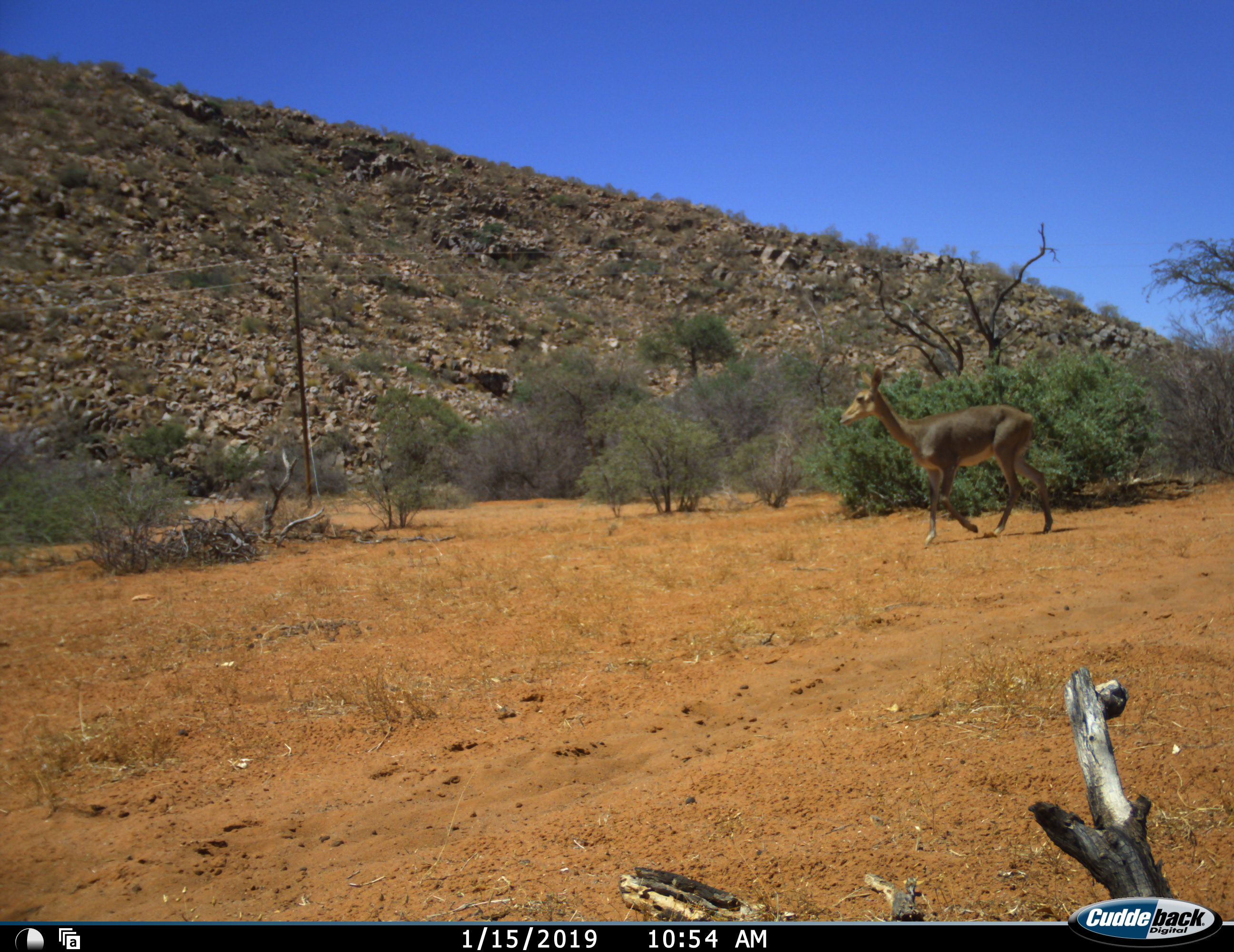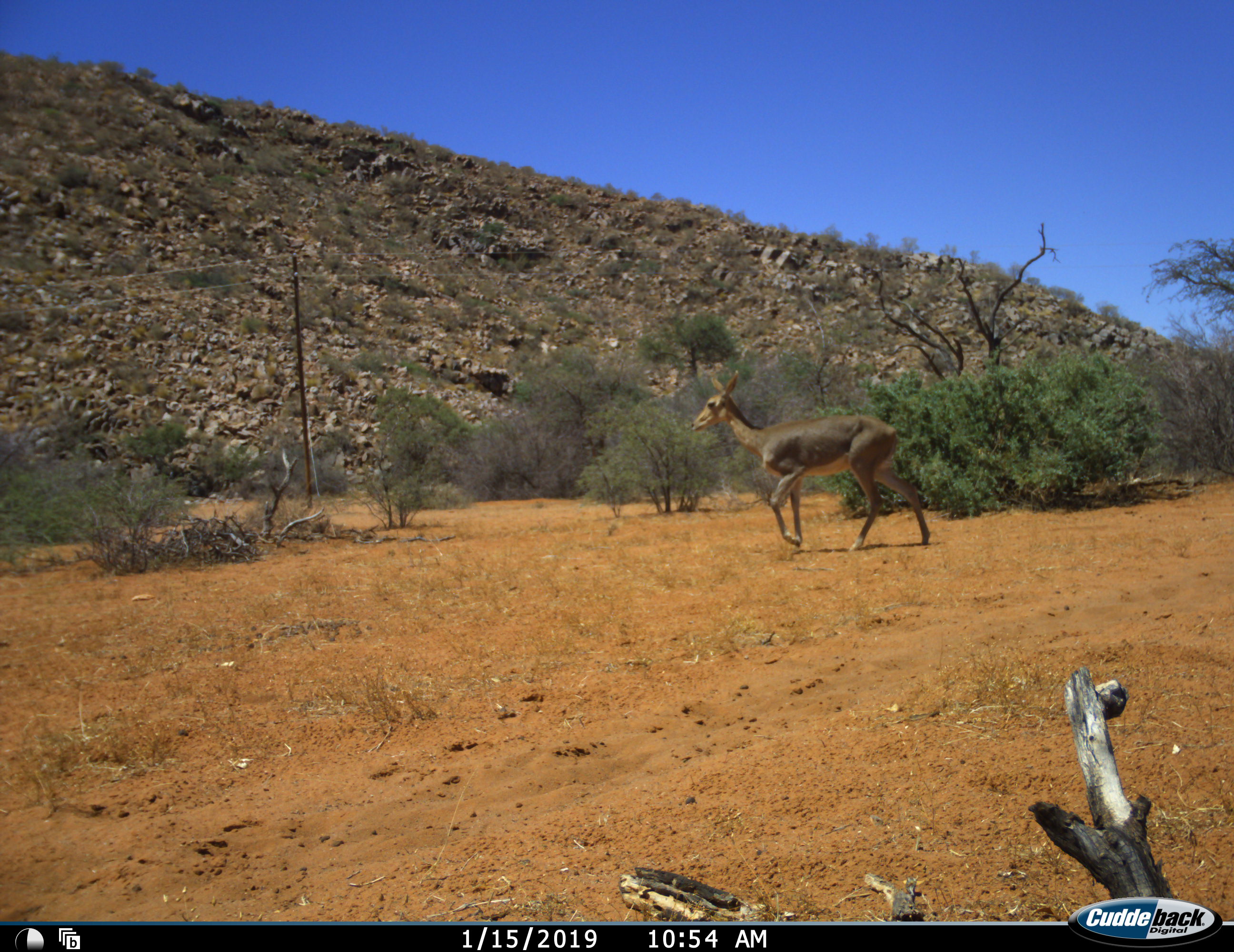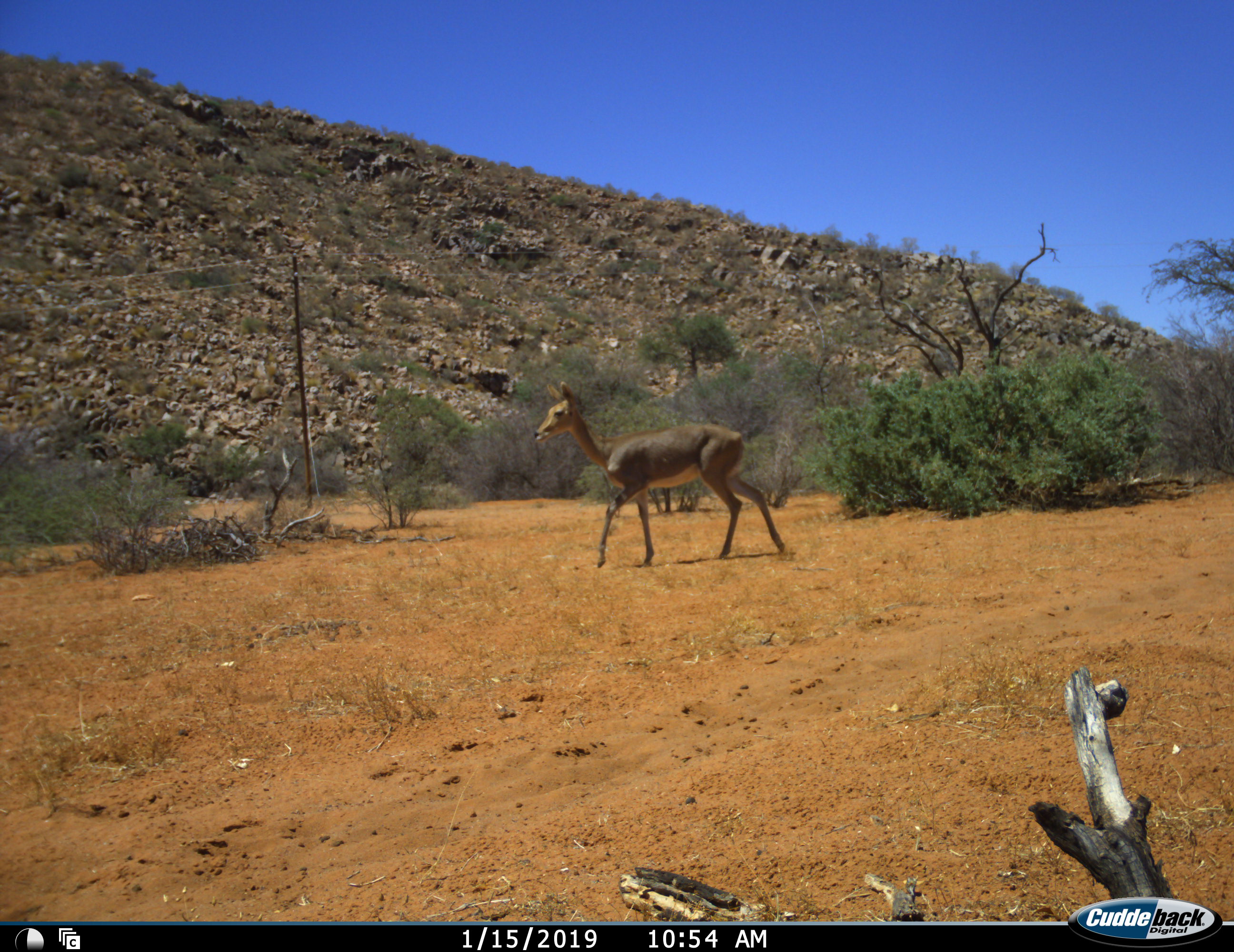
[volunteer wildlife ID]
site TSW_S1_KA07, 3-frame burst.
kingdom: Animalia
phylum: Chordata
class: Mammalia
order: Artiodactyla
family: Bovidae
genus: Redunca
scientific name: Redunca fulvorufula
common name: mountain reedbuck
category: reedbuckmountain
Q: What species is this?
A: Reedbuckmountain (mountain reedbuck) (Redunca fulvorufula).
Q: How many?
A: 1.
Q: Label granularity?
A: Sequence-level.